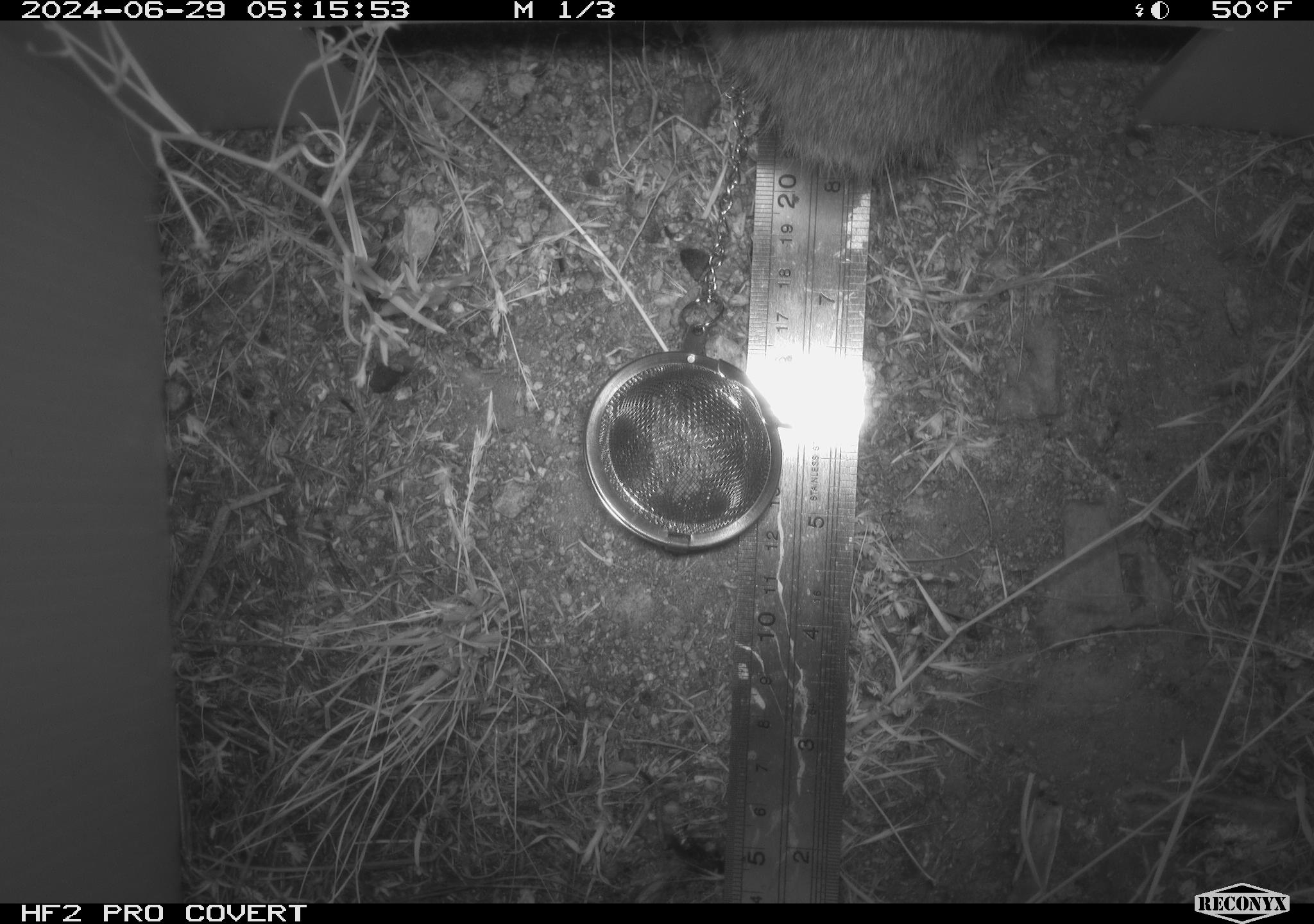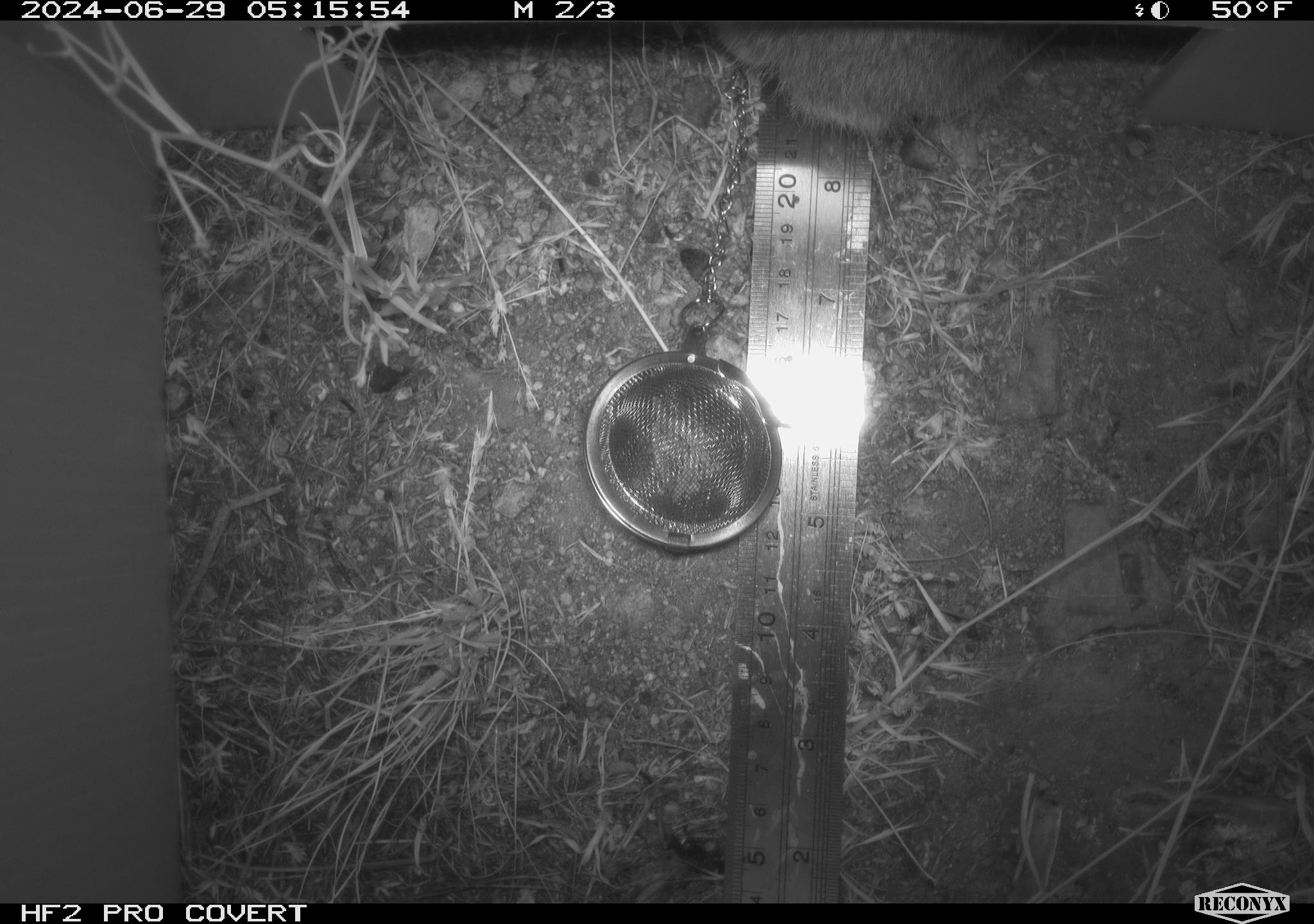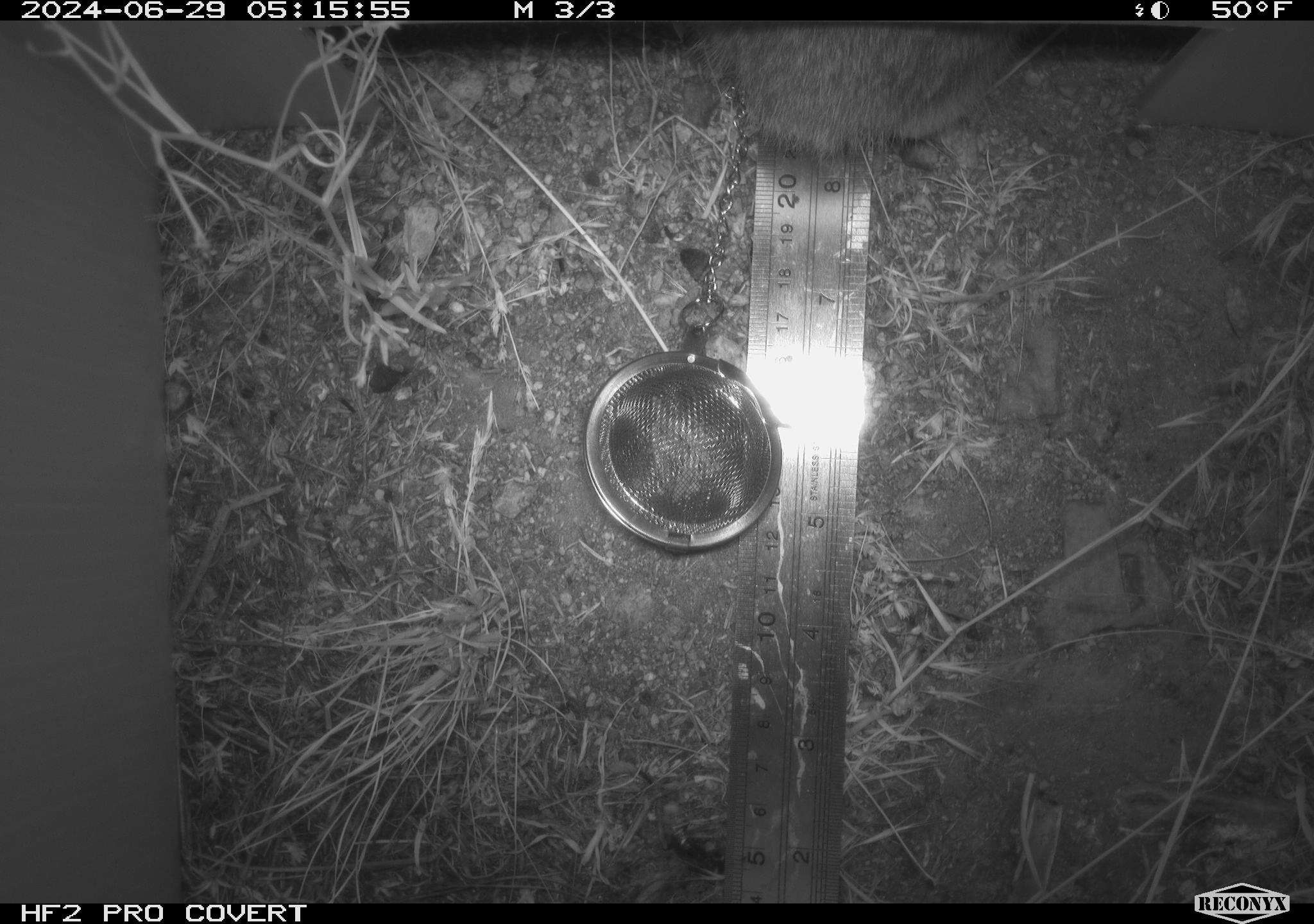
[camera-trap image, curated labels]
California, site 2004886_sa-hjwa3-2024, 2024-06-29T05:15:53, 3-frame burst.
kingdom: Animalia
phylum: Chordata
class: Mammalia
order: Lagomorpha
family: Leporidae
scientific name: Leporidae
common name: rabbit or hare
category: rabbit and hare family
Rabbit and hare family (rabbit or hare) (Leporidae).